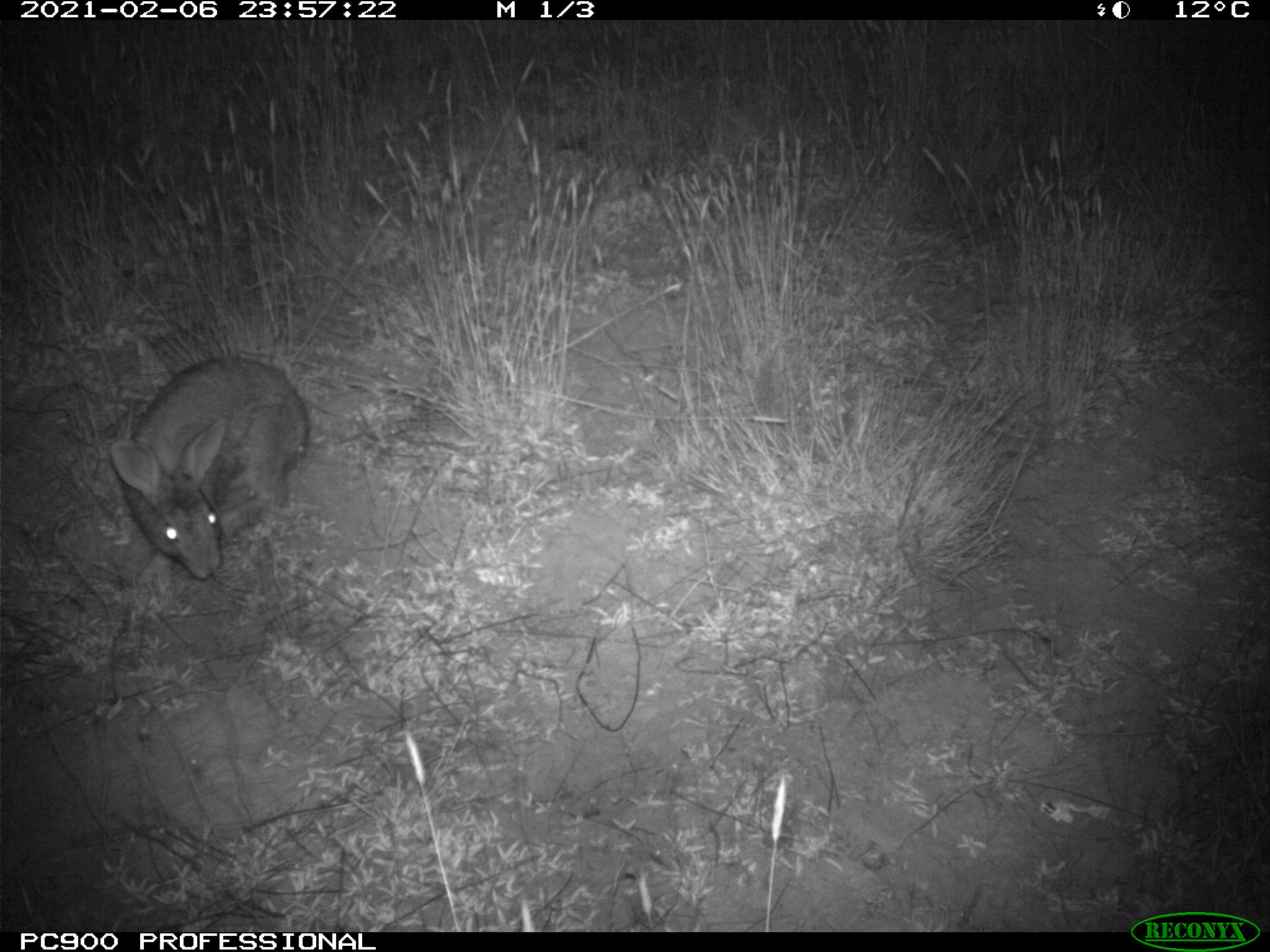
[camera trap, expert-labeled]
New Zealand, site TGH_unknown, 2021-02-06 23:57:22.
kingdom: Animalia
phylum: Chordata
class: Mammalia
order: Lagomorpha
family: Leporidae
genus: Oryctolagus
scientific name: Oryctolagus cuniculus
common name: european rabbit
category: rabbit